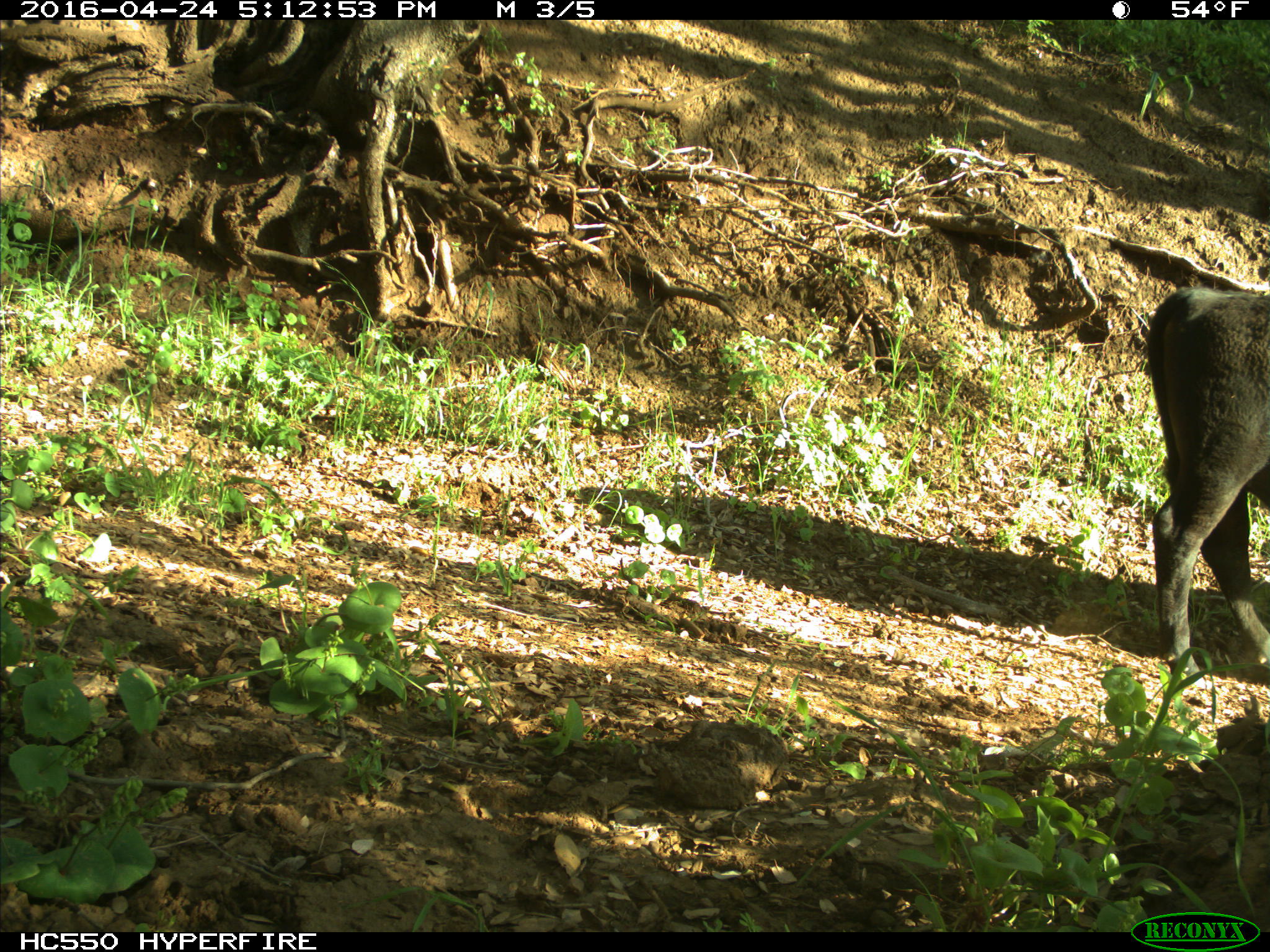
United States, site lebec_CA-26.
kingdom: Animalia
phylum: Chordata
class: Mammalia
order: Artiodactyla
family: Bovidae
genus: Bos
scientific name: Bos taurus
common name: domestic cow